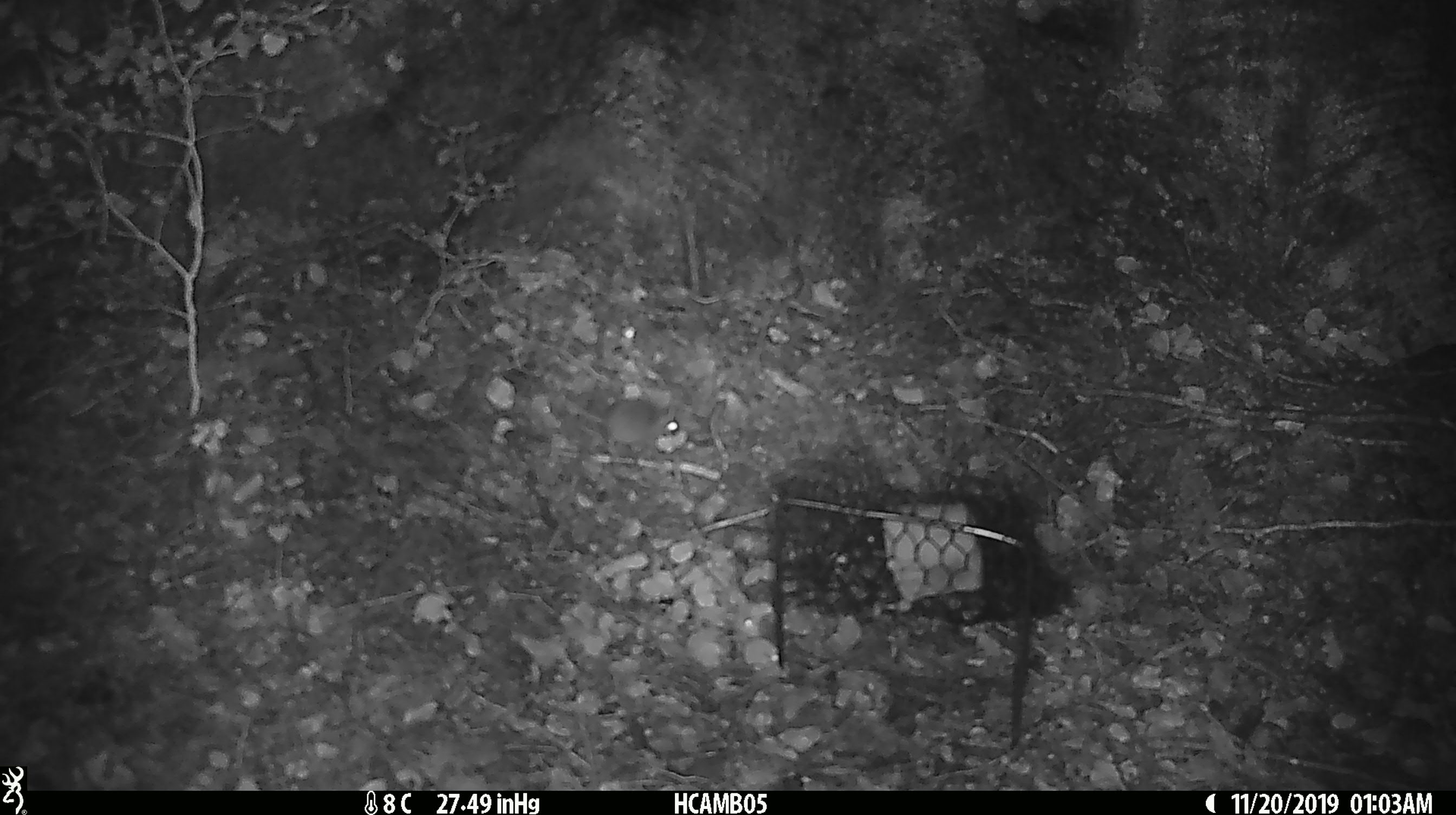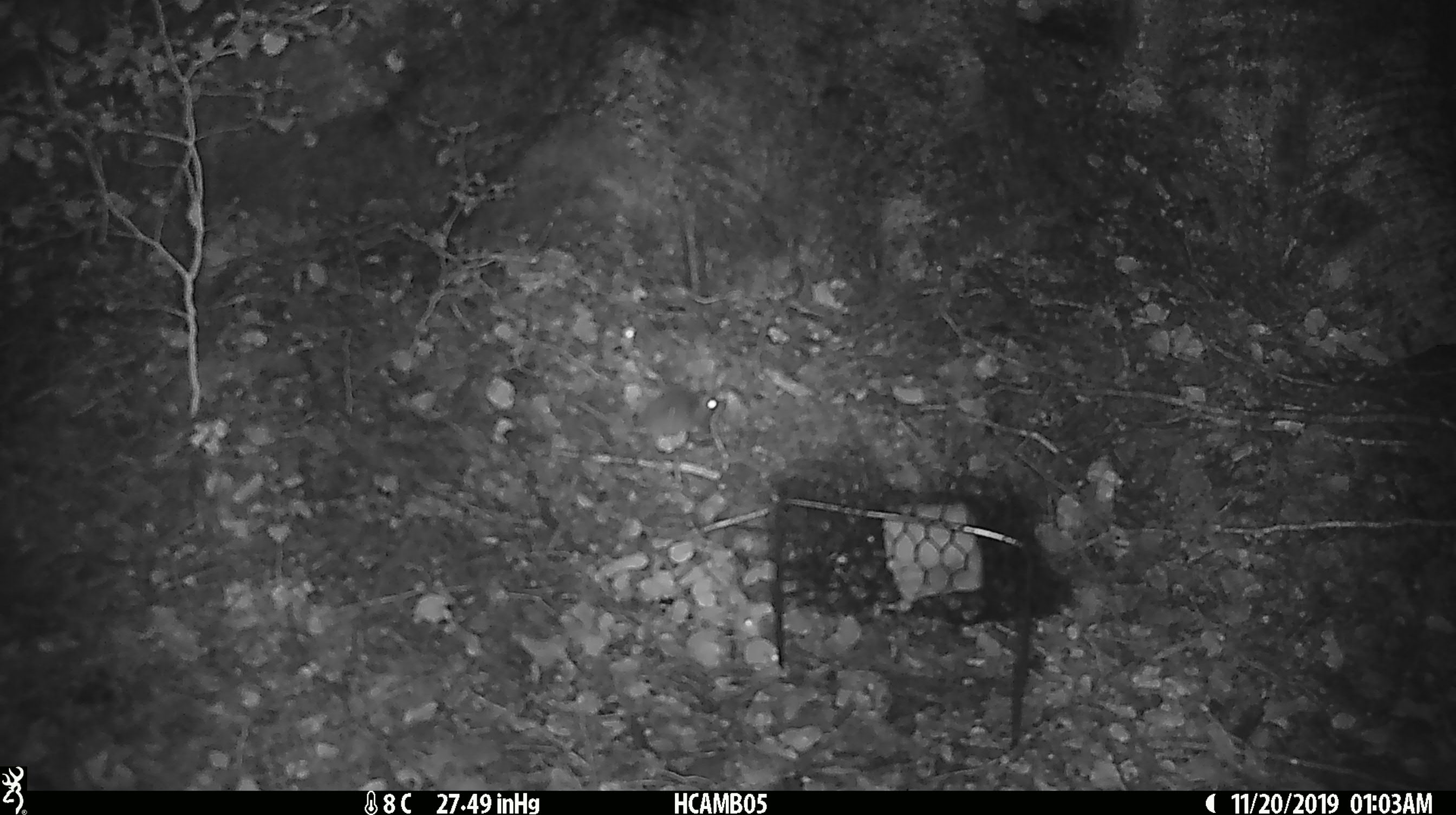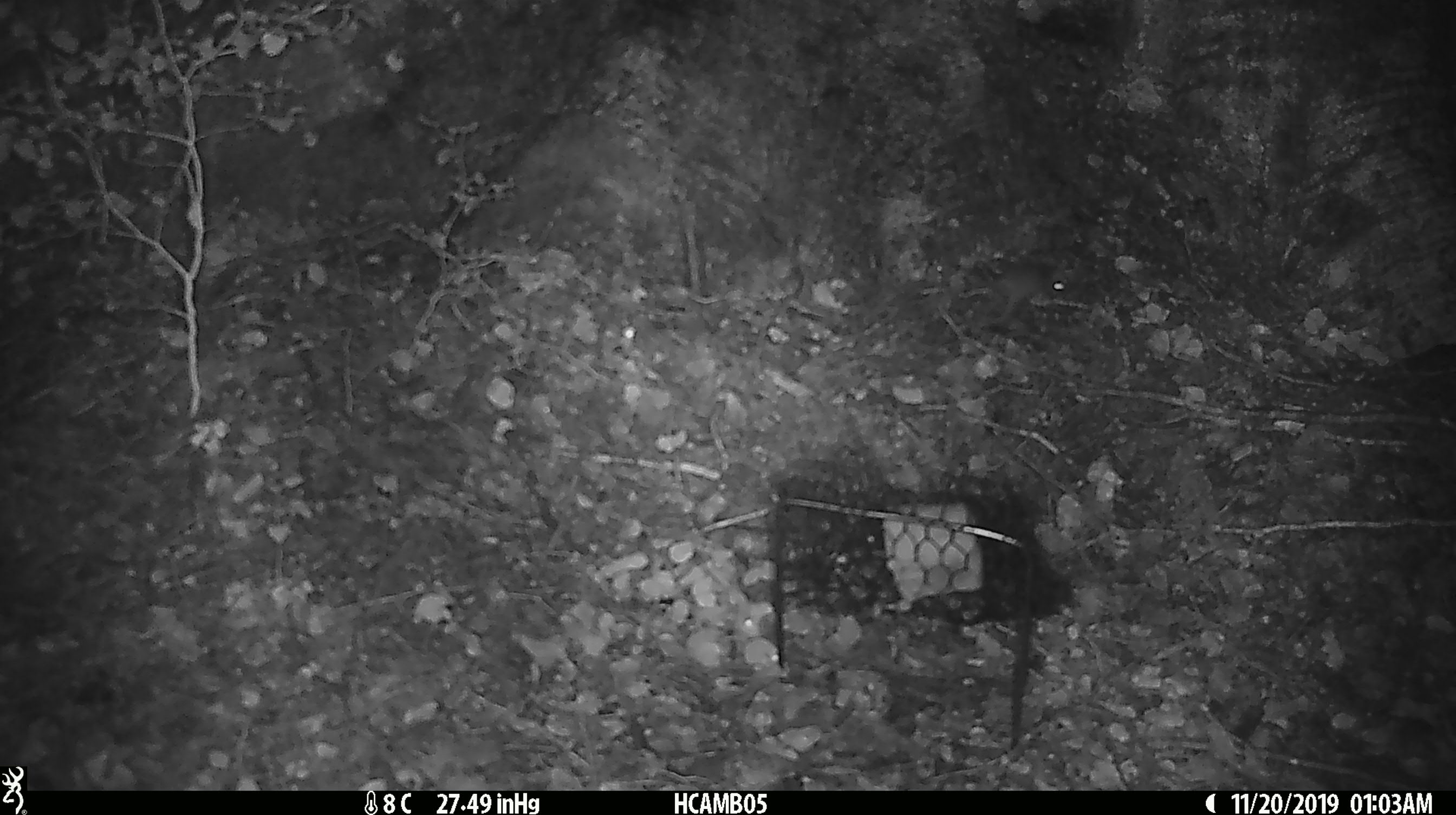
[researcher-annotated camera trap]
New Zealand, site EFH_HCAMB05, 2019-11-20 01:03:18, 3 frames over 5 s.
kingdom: Animalia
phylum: Chordata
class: Mammalia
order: Rodentia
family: Muridae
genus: Mus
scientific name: Mus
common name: mouse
Mouse (Mus).